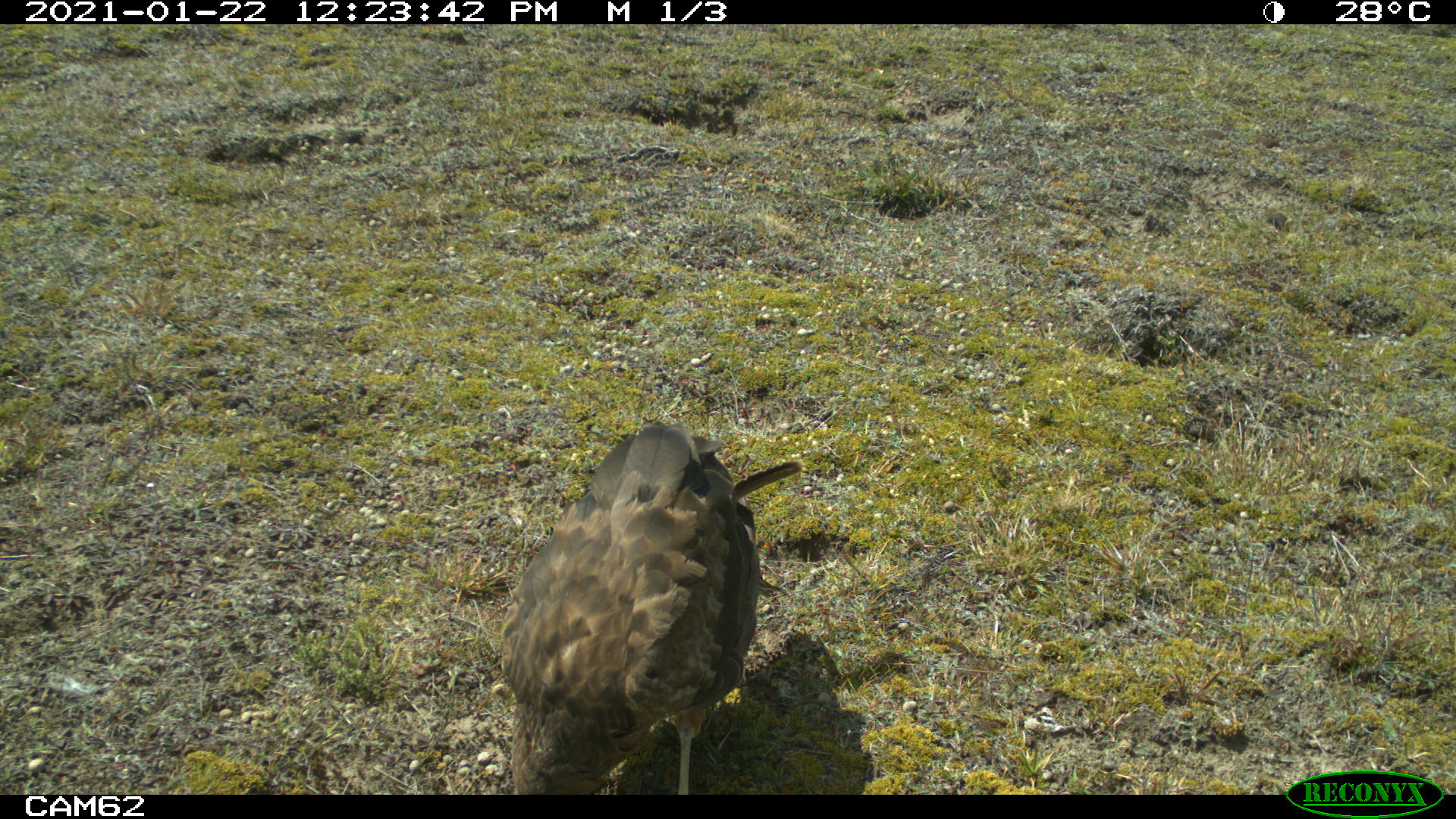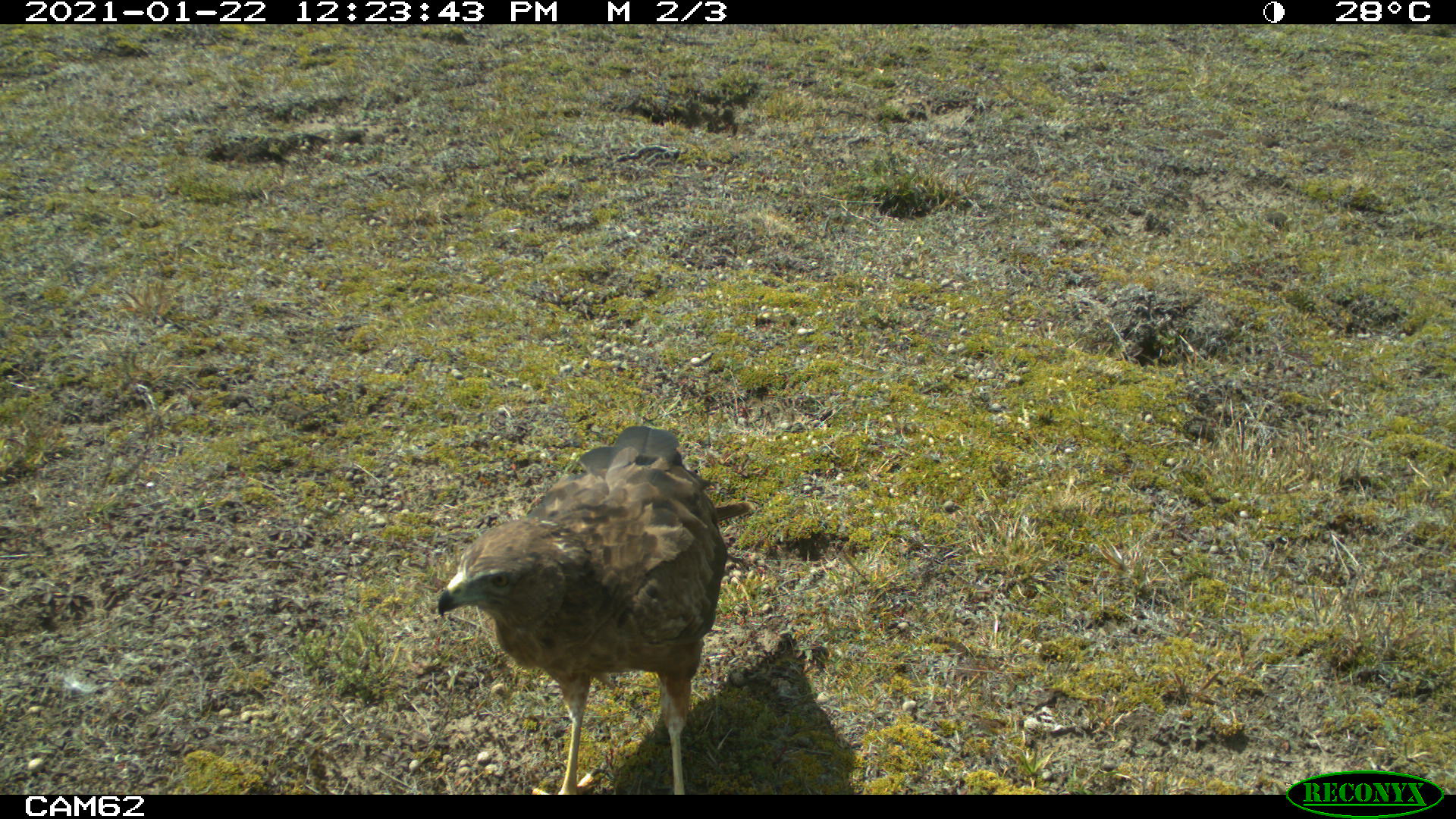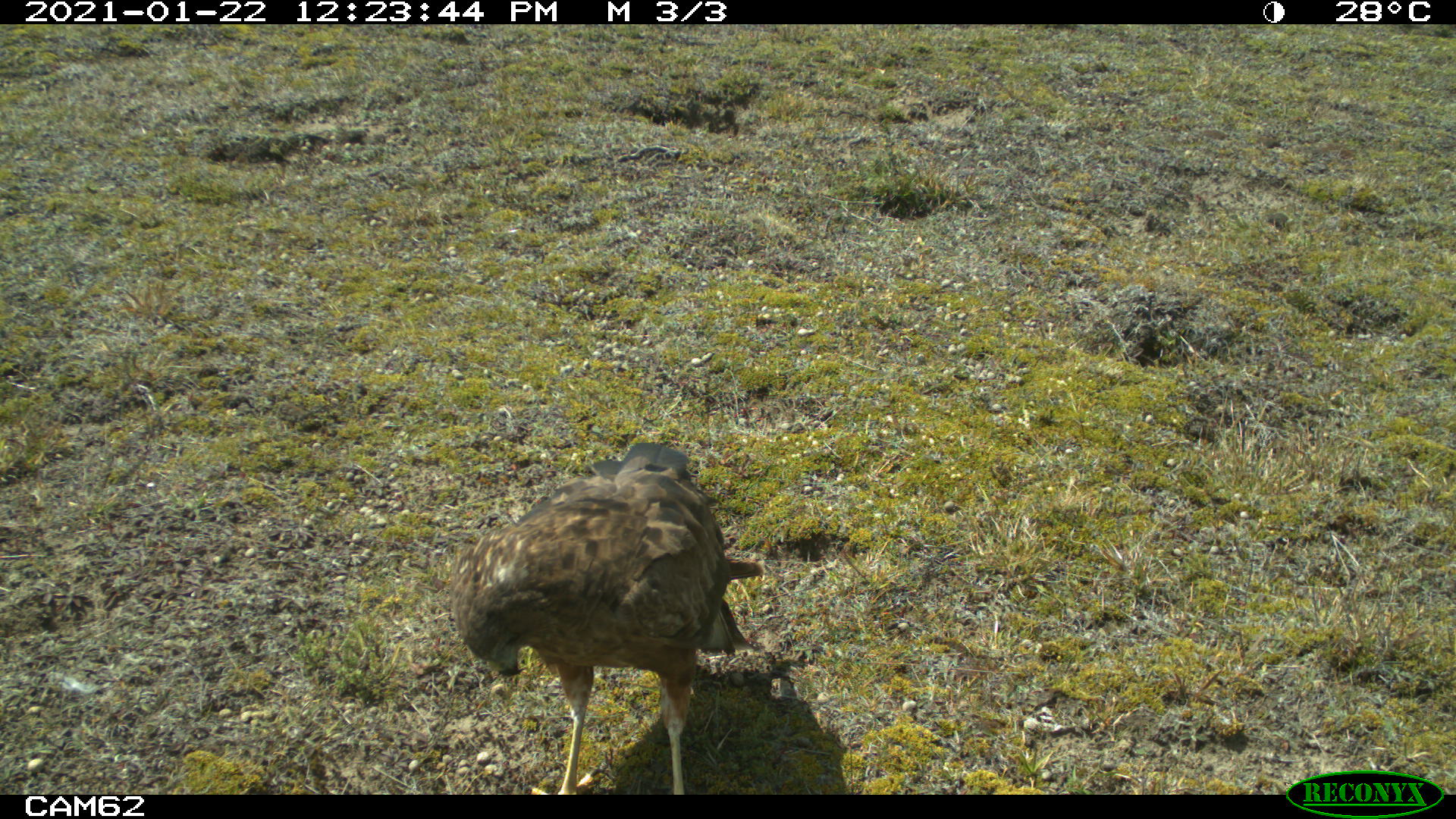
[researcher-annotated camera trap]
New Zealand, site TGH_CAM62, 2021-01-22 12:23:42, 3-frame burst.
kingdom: Animalia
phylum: Chordata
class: Aves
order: Accipitriformes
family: Accipitridae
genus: Circus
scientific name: Circus approximans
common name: swamp harrier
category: harrier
Harrier (swamp harrier) (Circus approximans).